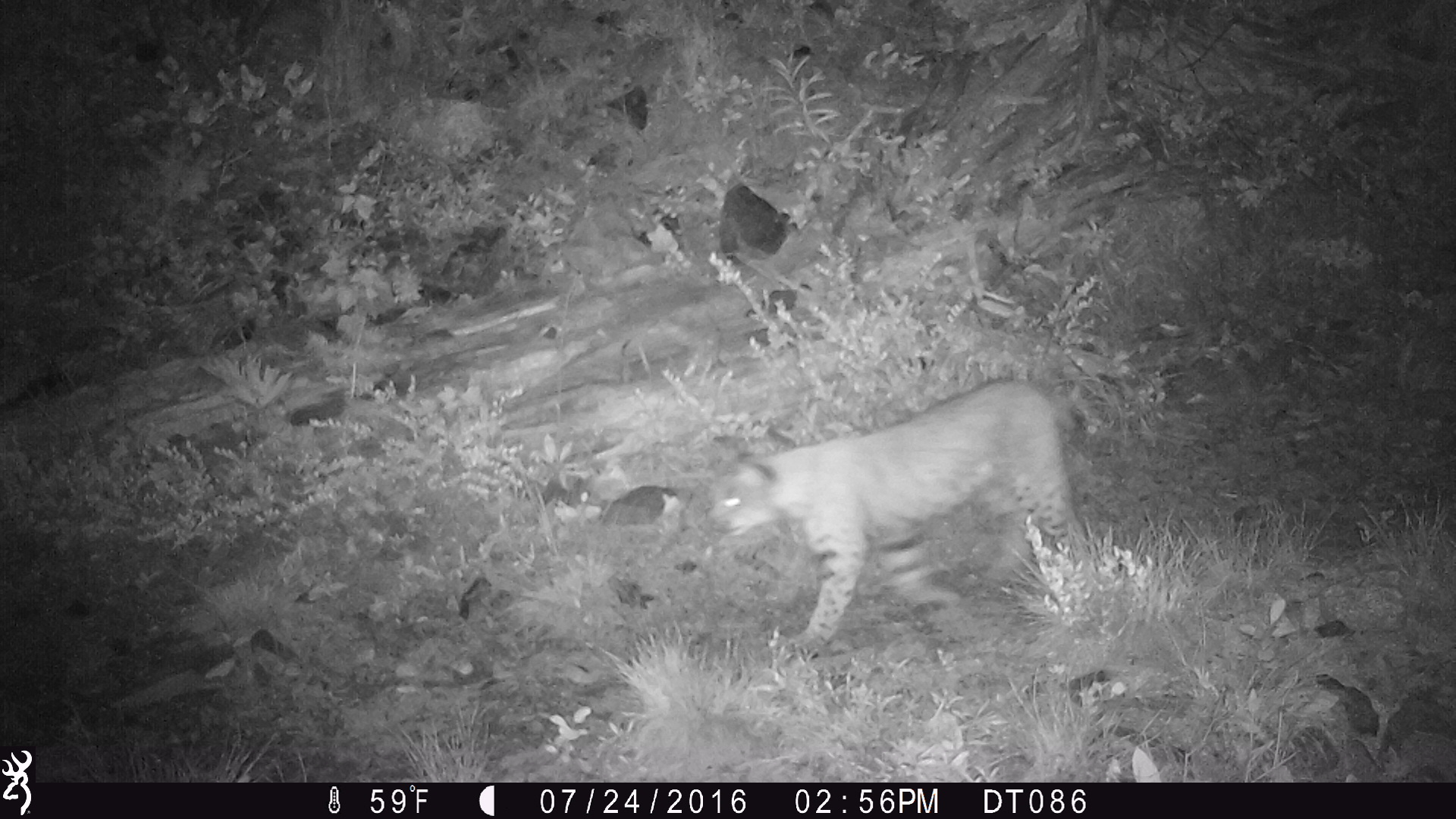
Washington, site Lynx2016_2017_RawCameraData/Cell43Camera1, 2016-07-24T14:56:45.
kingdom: Animalia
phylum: Chordata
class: Mammalia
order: Carnivora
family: Felidae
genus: Lynx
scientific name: Lynx rufus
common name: bobcat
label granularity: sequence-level